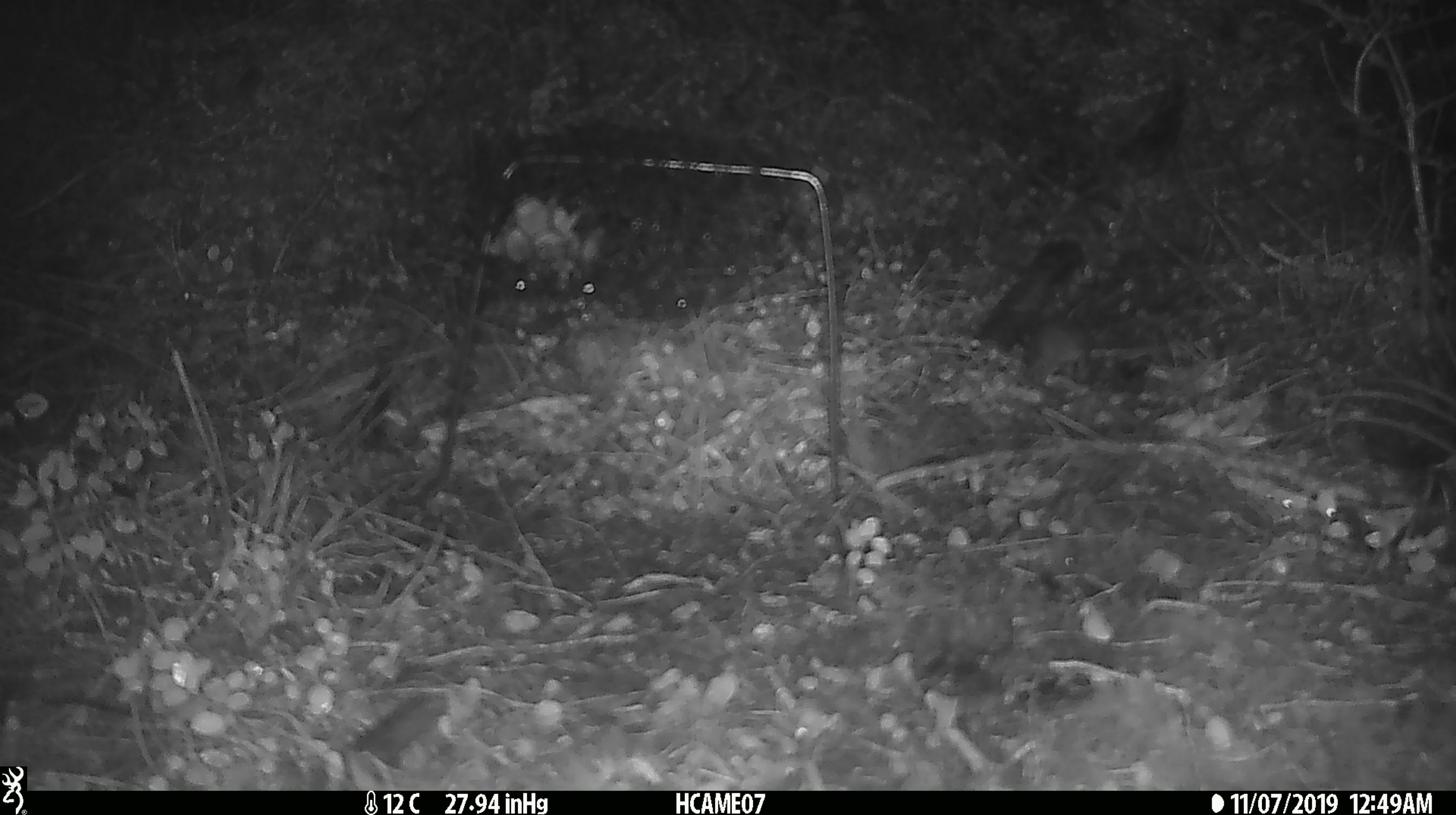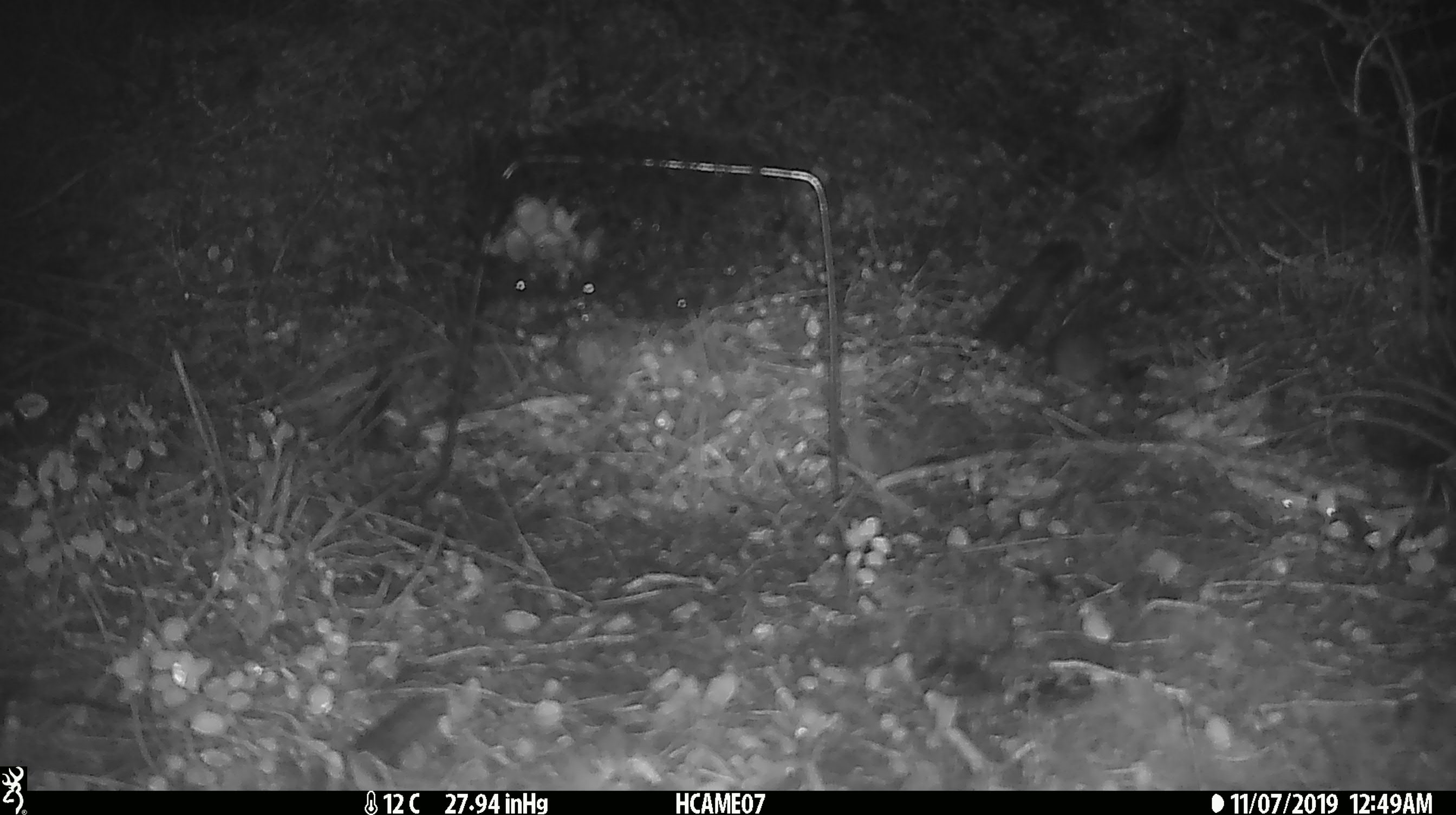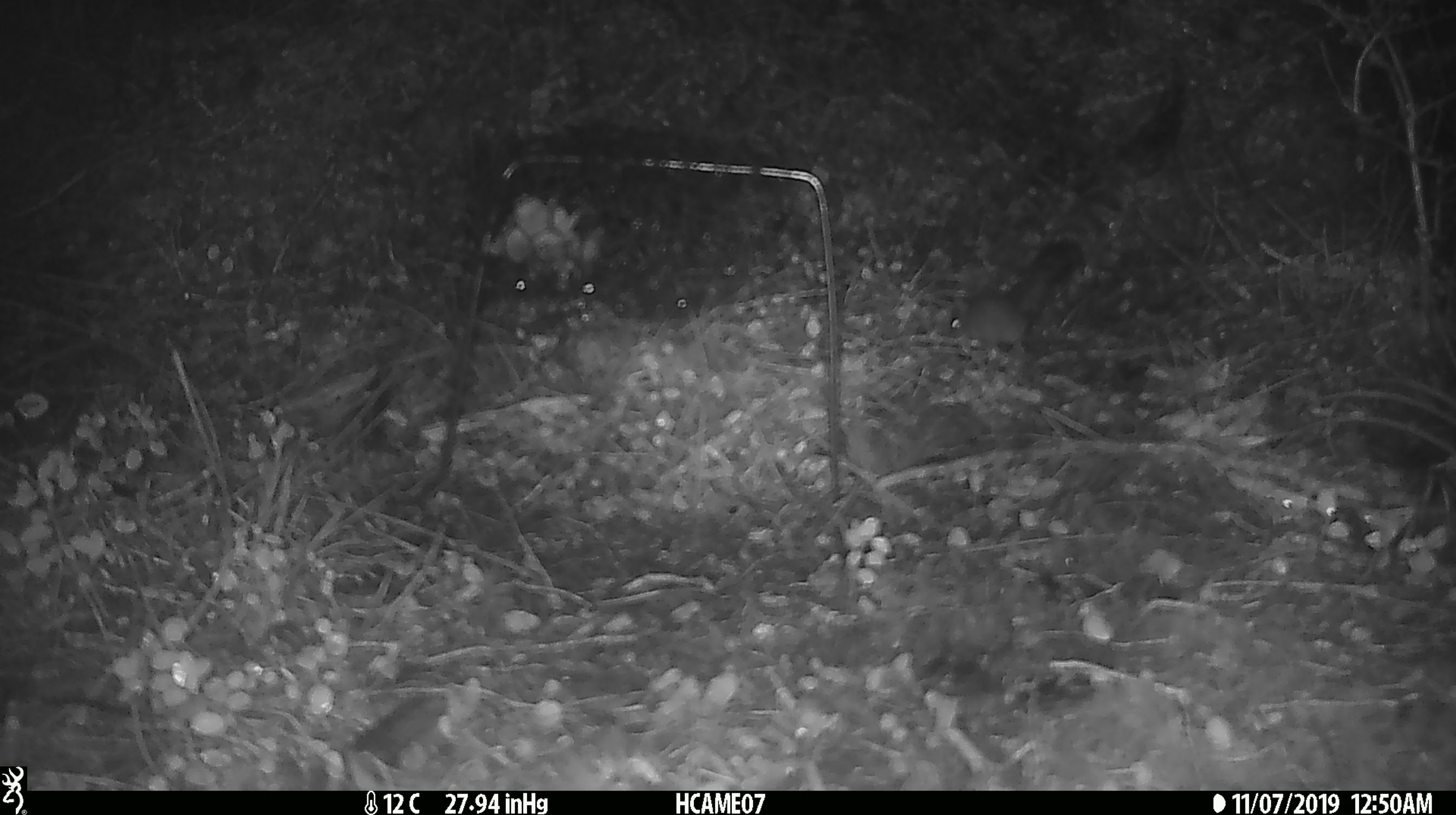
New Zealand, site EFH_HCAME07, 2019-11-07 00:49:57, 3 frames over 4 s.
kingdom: Animalia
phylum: Chordata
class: Mammalia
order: Rodentia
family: Muridae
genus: Mus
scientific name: Mus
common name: mouse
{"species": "mouse (Mus)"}